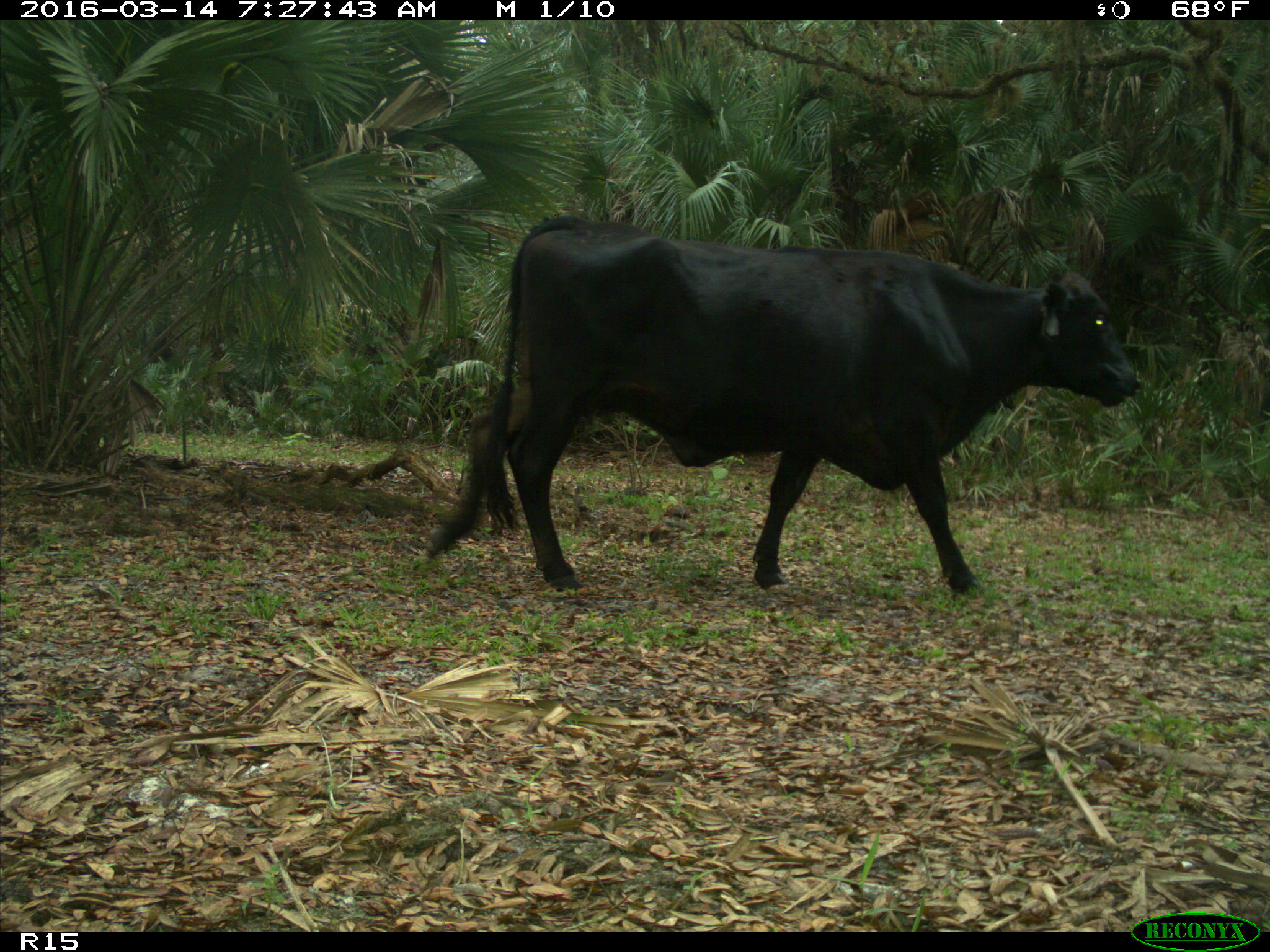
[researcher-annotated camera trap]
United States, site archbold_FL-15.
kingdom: Animalia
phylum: Chordata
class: Mammalia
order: Artiodactyla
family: Bovidae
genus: Bos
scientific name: Bos taurus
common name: domestic cow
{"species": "Bos taurus (domestic cow)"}